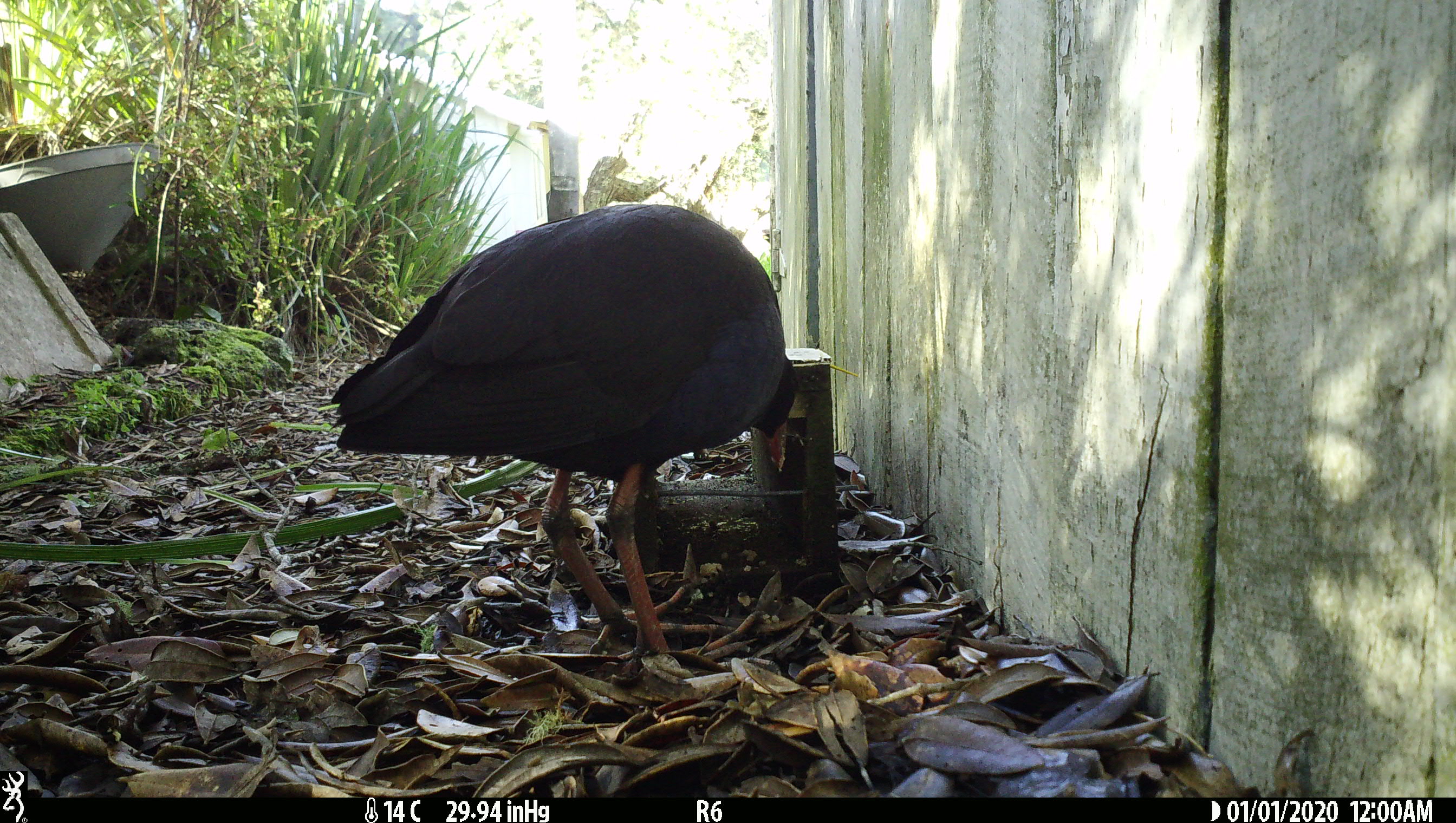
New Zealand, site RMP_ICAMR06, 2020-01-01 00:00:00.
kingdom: Animalia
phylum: Chordata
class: Aves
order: Gruiformes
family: Rallidae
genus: Porphyrio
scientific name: Porphyrio melanotus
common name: australasian swamphen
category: pukeko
Pukeko (australasian swamphen) (Porphyrio melanotus).